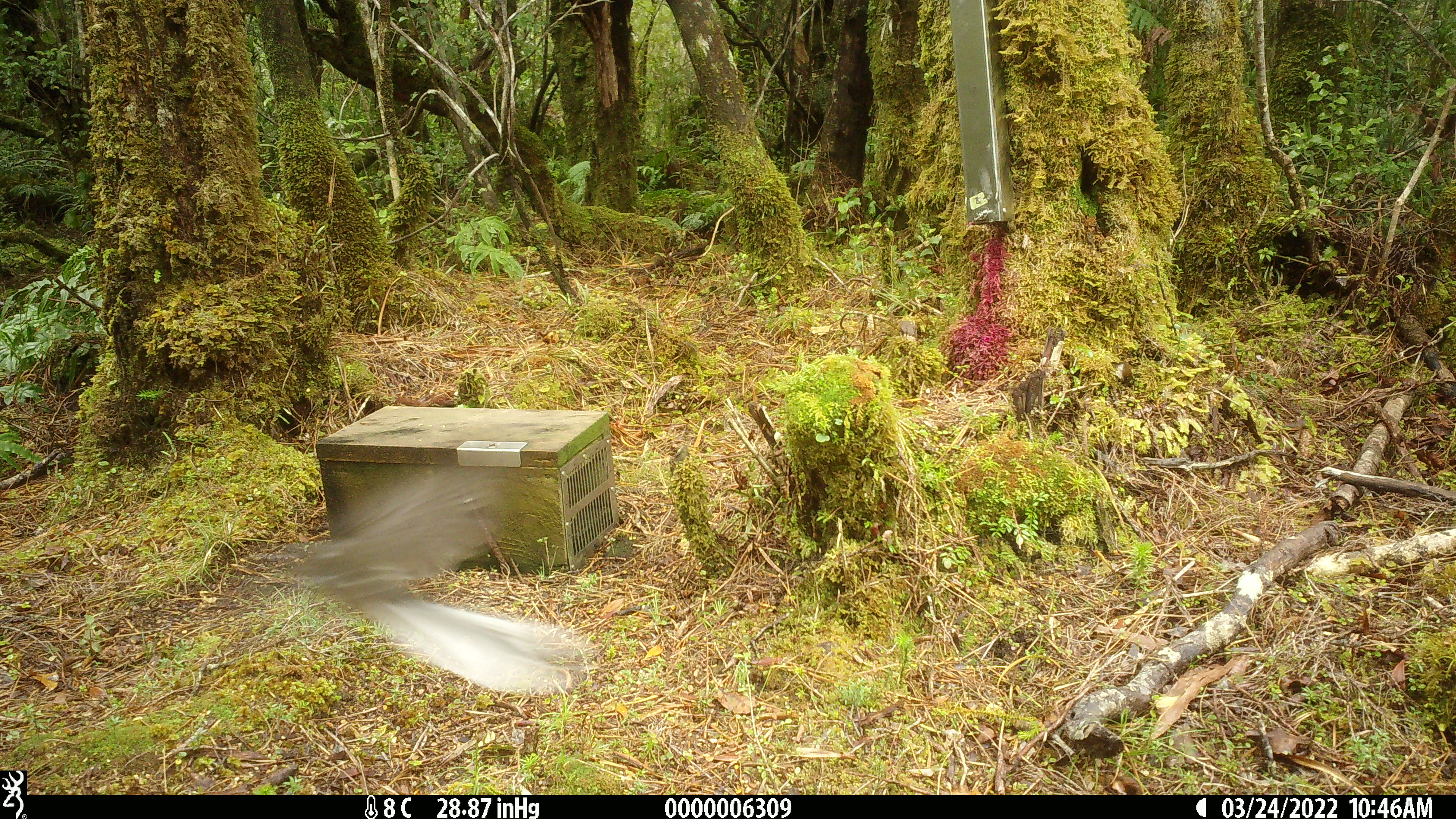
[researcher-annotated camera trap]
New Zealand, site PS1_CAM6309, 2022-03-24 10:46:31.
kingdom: Animalia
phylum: Chordata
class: Aves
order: Passeriformes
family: Rhipiduridae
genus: Rhipidura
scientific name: Rhipidura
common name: fantails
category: fantail